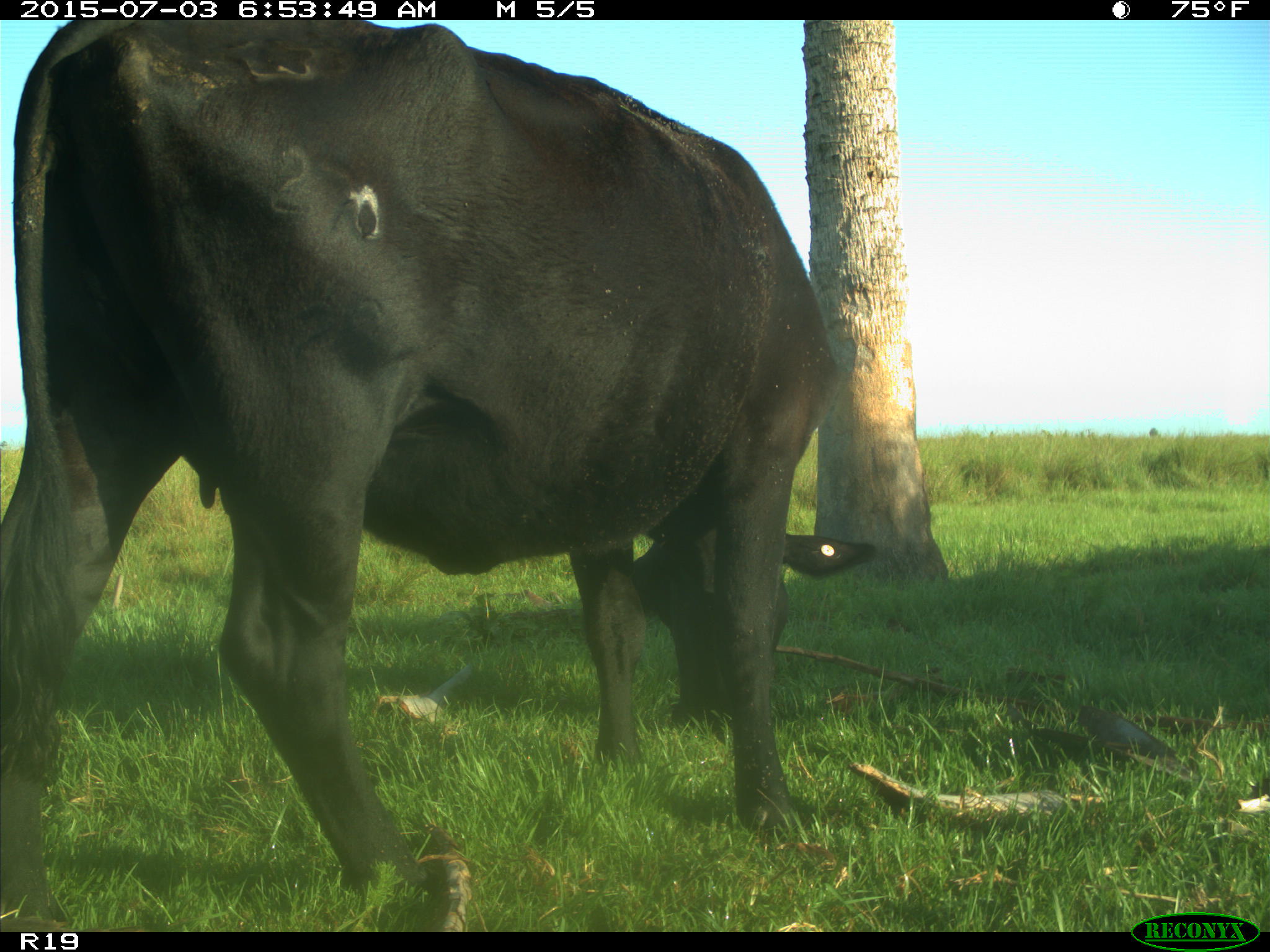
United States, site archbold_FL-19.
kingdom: Animalia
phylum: Chordata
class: Mammalia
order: Artiodactyla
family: Bovidae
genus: Bos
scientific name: Bos taurus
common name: domestic cow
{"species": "Bos taurus (domestic cow)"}